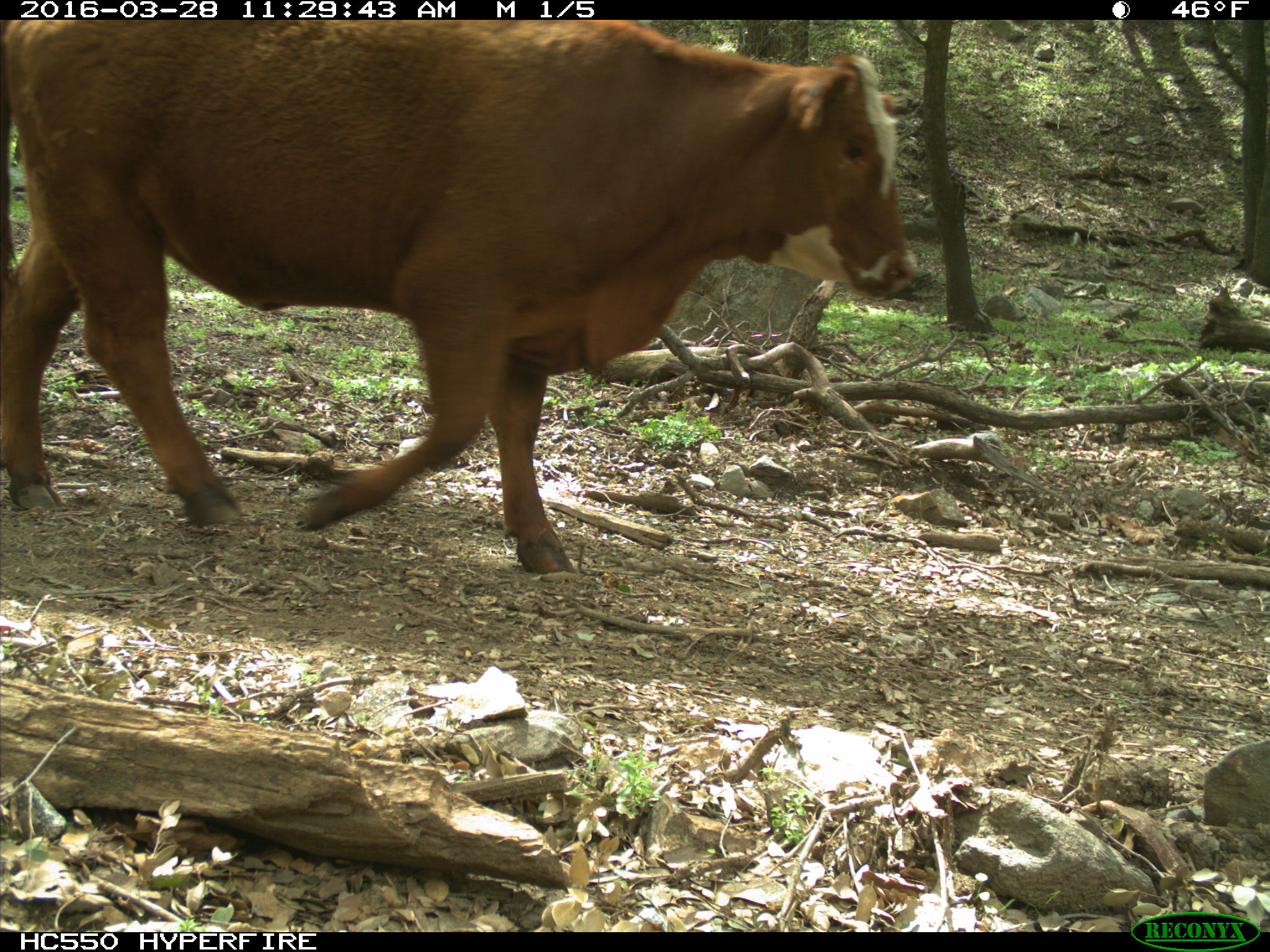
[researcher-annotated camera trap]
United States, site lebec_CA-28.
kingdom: Animalia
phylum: Chordata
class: Mammalia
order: Artiodactyla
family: Bovidae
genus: Bos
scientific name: Bos taurus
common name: domestic cow